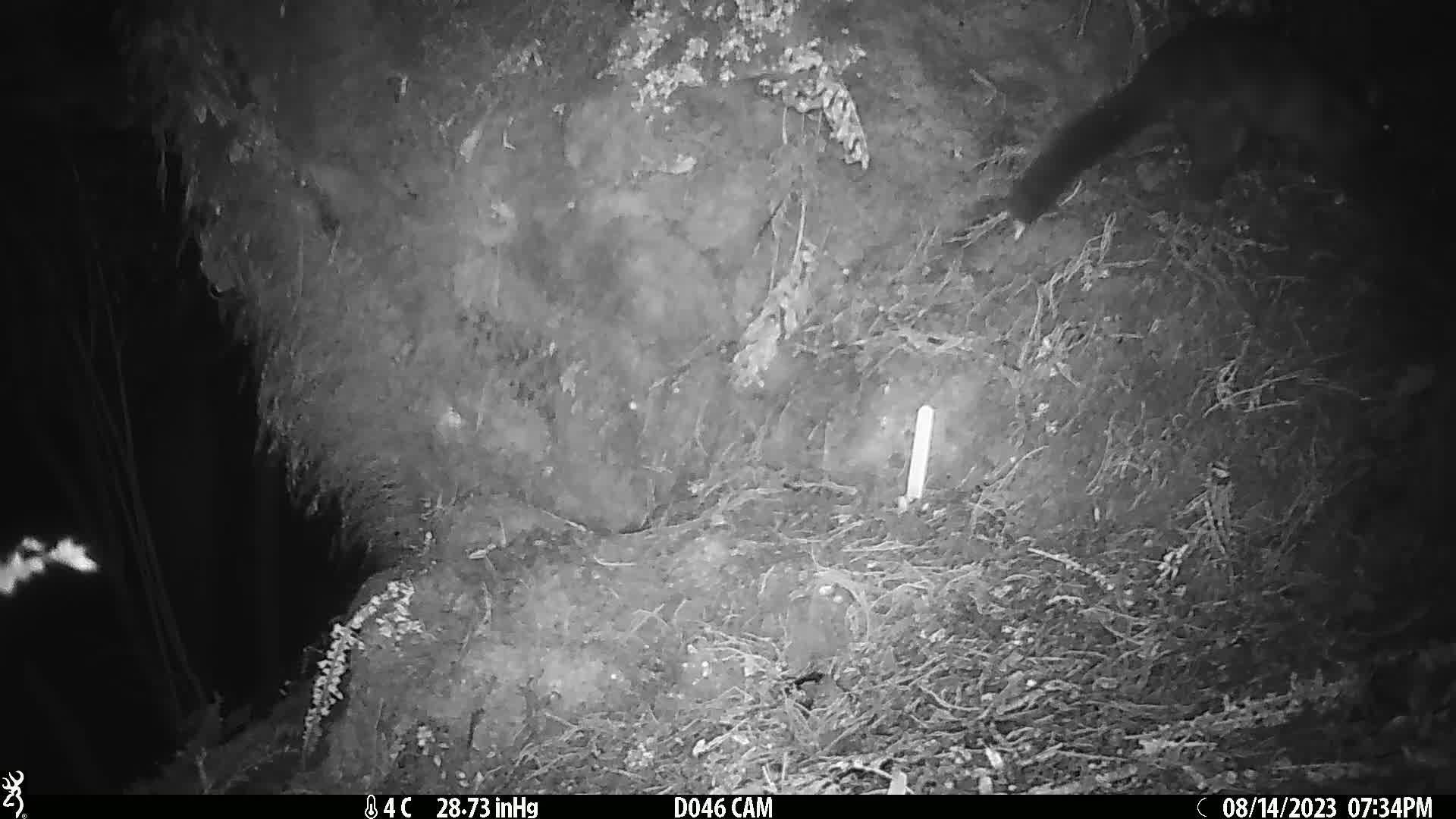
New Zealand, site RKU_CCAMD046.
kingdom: Animalia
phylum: Chordata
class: Mammalia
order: Diprotodontia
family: Phalangeridae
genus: Trichosurus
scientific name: Trichosurus vulpecula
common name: common brushtail possum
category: possum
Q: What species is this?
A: Possum (common brushtail possum) (Trichosurus vulpecula).